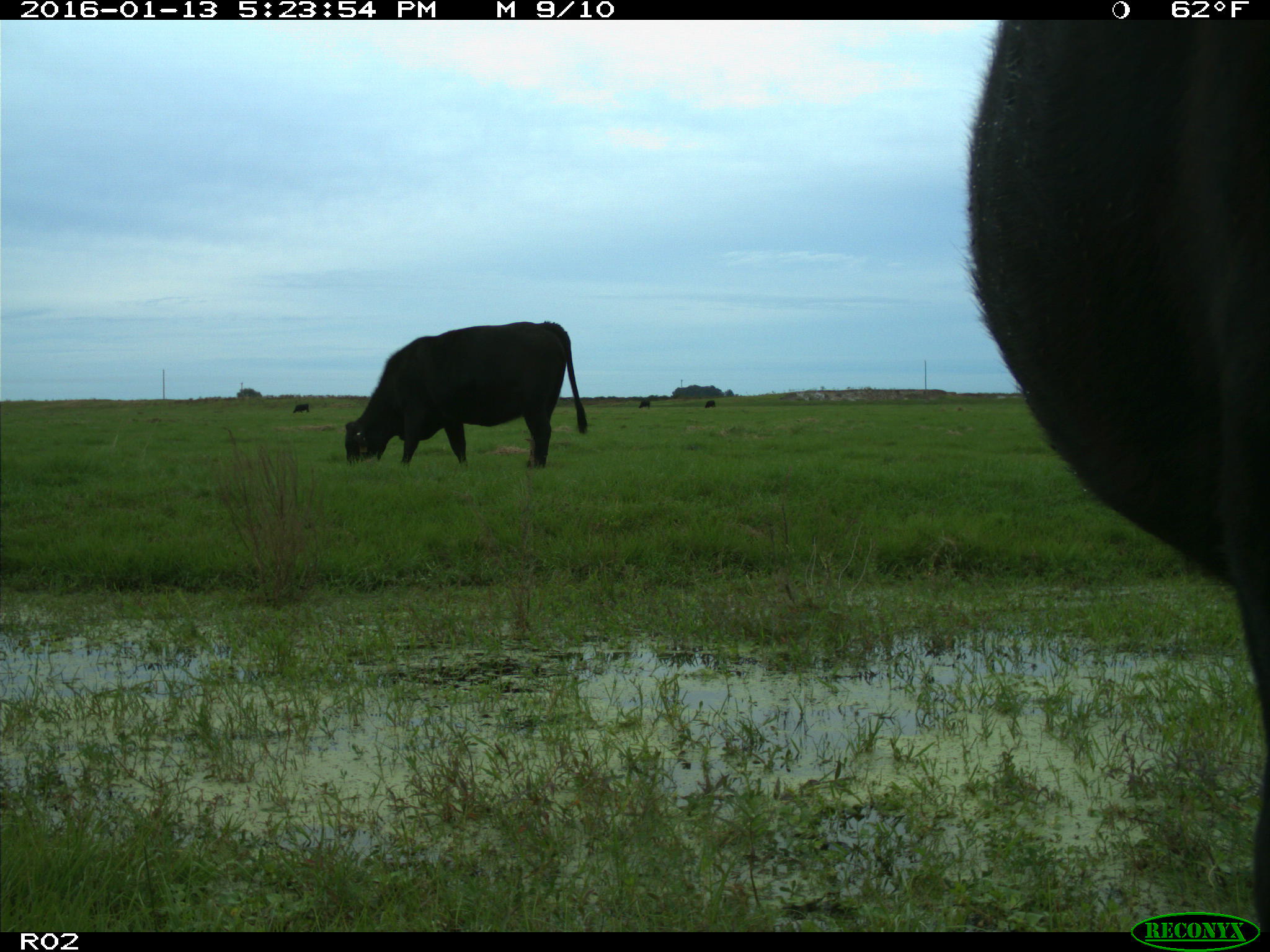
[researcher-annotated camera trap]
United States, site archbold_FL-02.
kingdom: Animalia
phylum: Chordata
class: Mammalia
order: Artiodactyla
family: Bovidae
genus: Bos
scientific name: Bos taurus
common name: domestic cow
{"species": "Bos taurus (domestic cow)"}